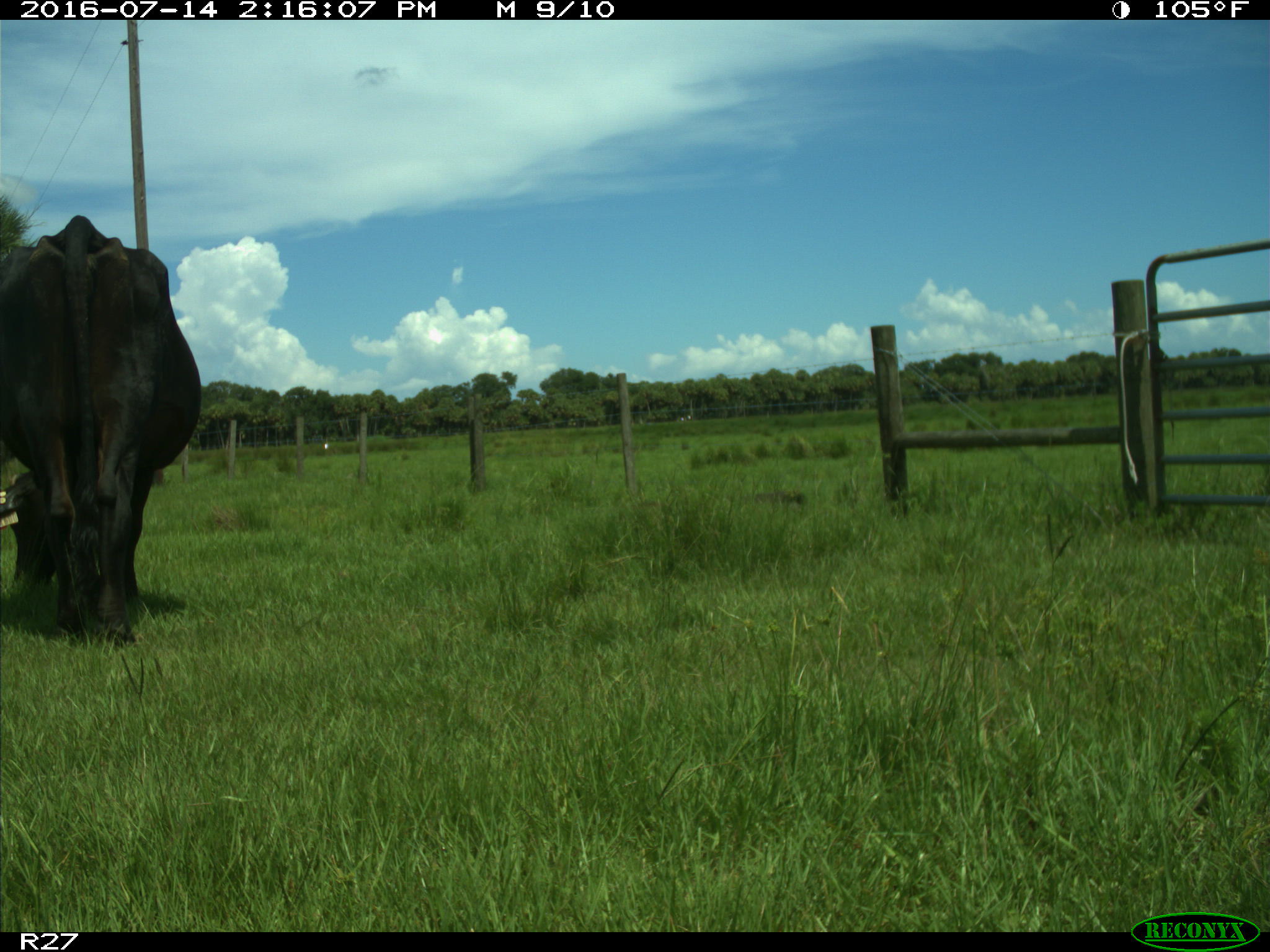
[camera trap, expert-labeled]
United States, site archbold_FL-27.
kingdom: Animalia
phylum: Chordata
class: Mammalia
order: Artiodactyla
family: Bovidae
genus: Bos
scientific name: Bos taurus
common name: domestic cow